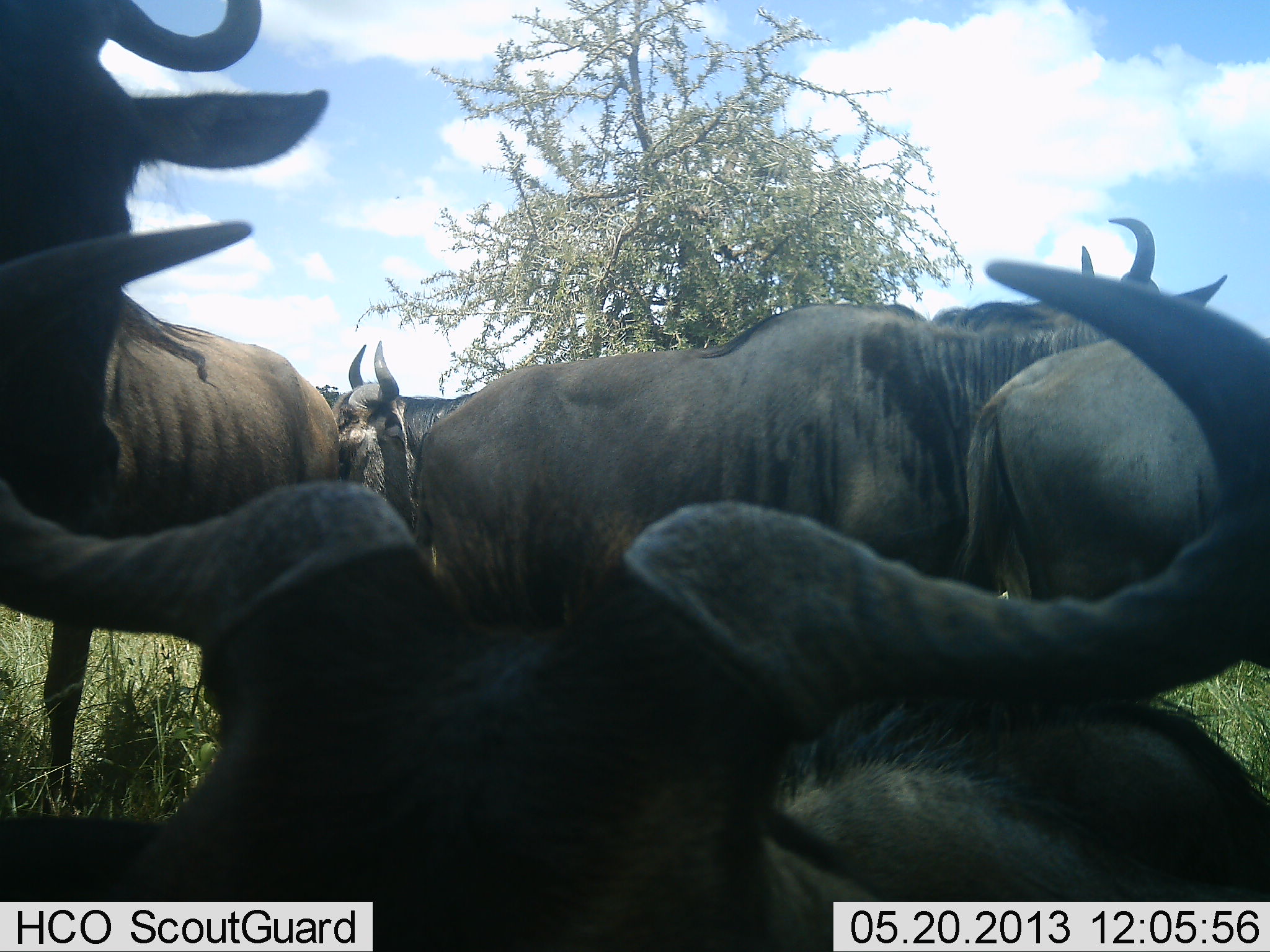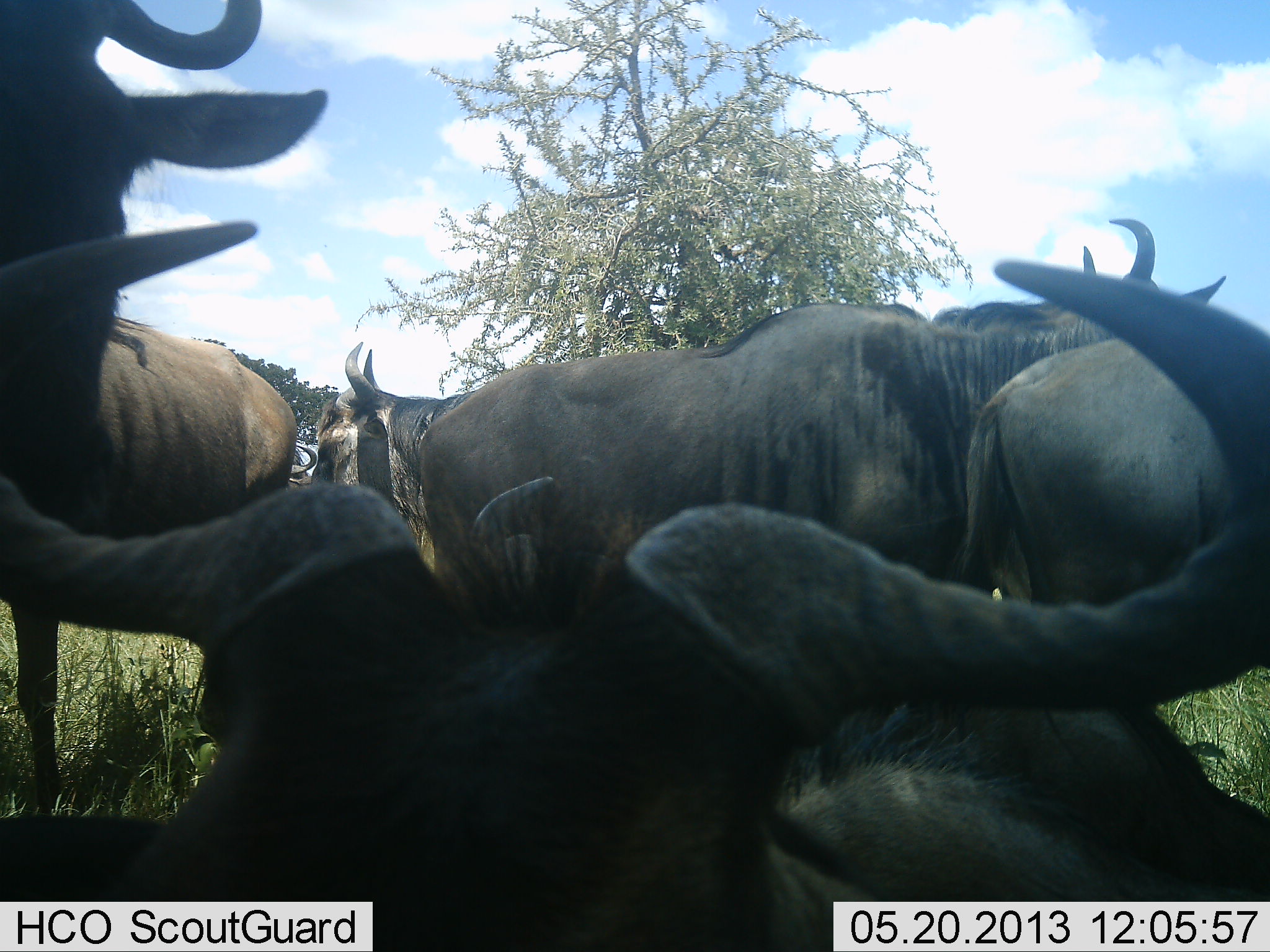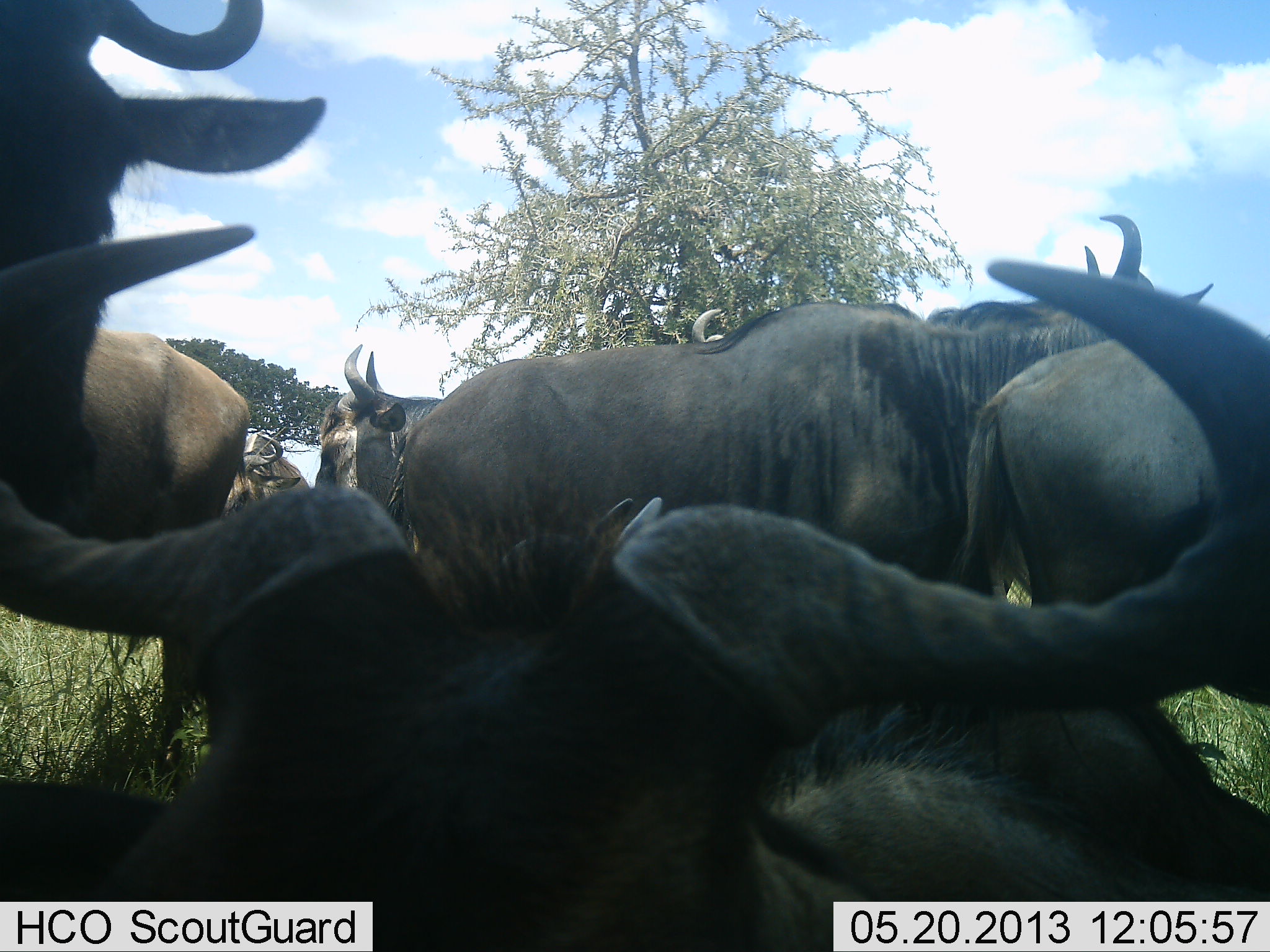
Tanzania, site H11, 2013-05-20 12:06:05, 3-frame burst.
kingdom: Animalia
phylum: Chordata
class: Mammalia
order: Artiodactyla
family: Bovidae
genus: Connochaetes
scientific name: Connochaetes taurinus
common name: blue wildebeest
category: wildebeest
Wildebeest (blue wildebeest) (Connochaetes taurinus), count 6. Behavior (volunteer vote fractions): standing 91%, resting 91%, moving 9%, interacting 9%. Young present (vote fraction): 0%. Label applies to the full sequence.